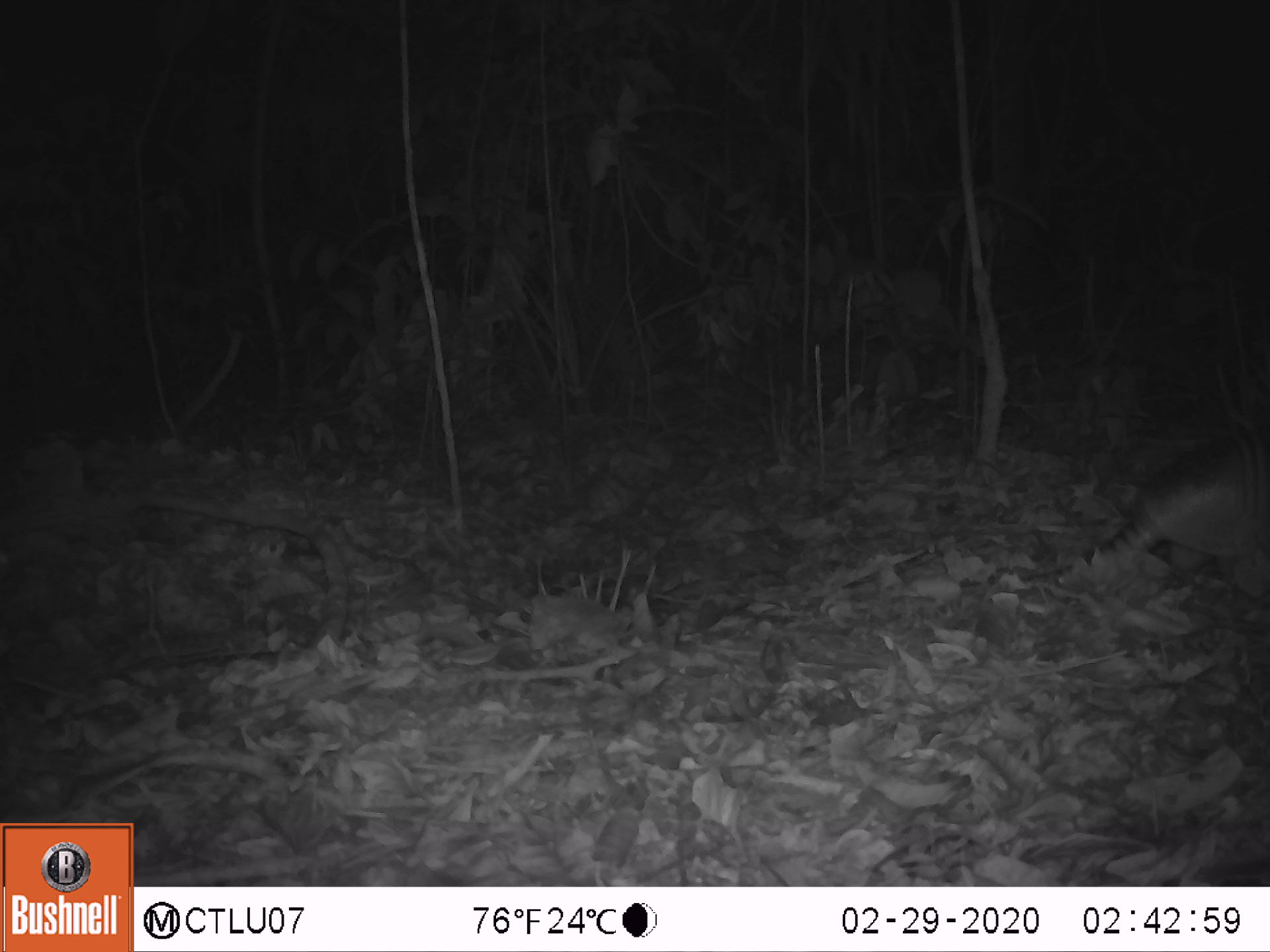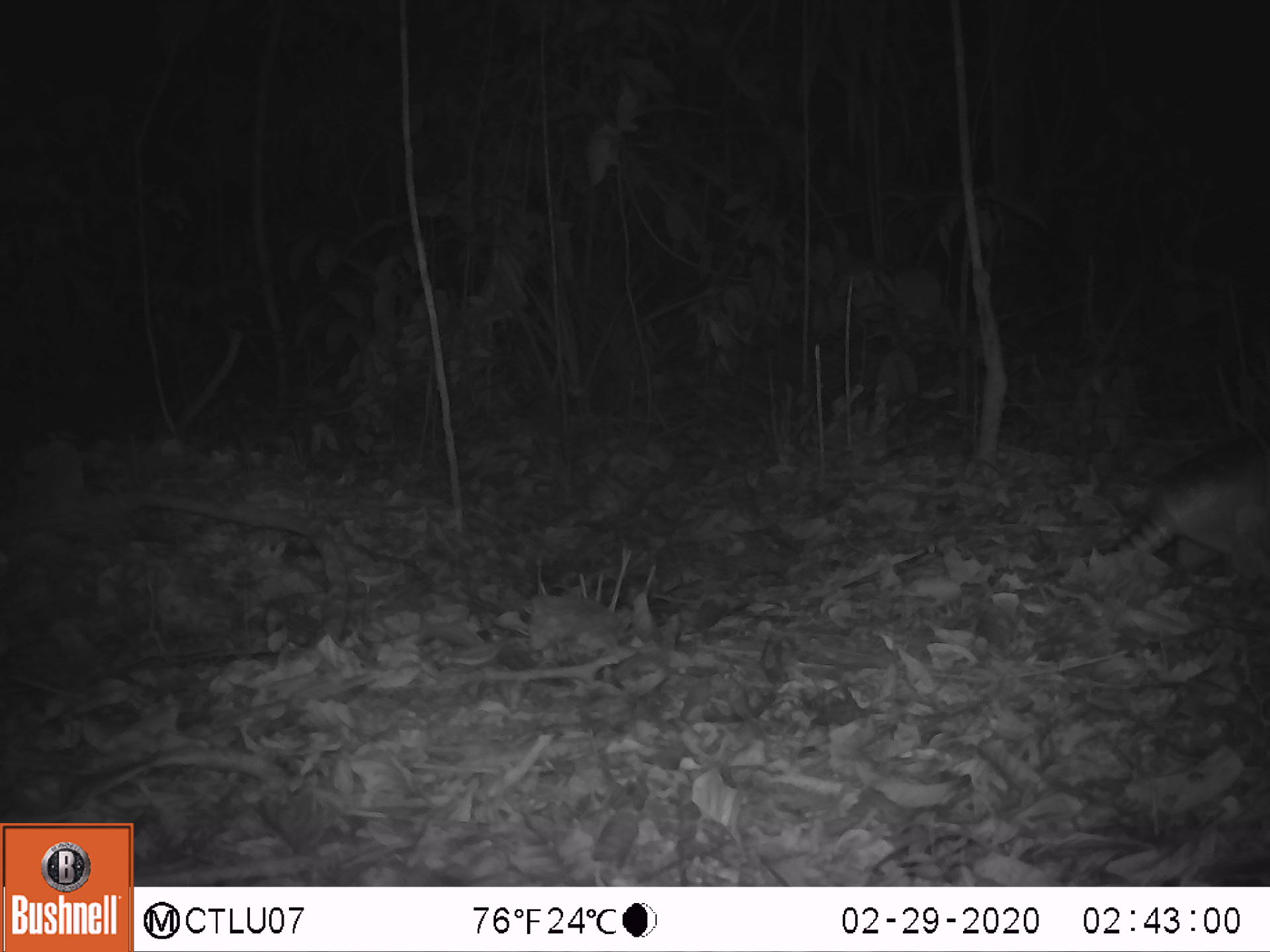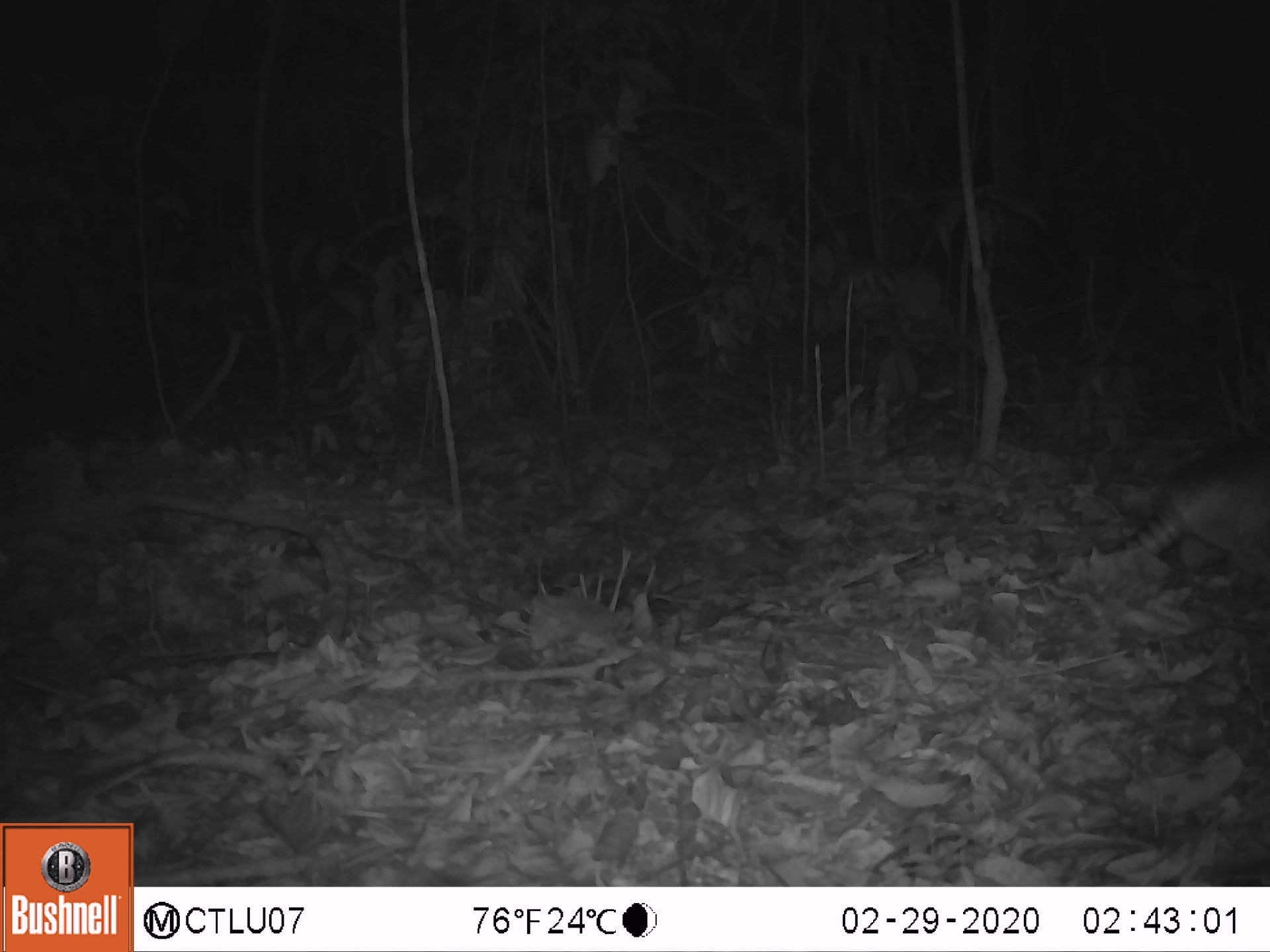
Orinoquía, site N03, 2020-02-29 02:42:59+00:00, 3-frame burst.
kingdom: Animalia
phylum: Chordata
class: Mammalia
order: Cingulata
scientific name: Cingulata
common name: armadillo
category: unknown armadillo